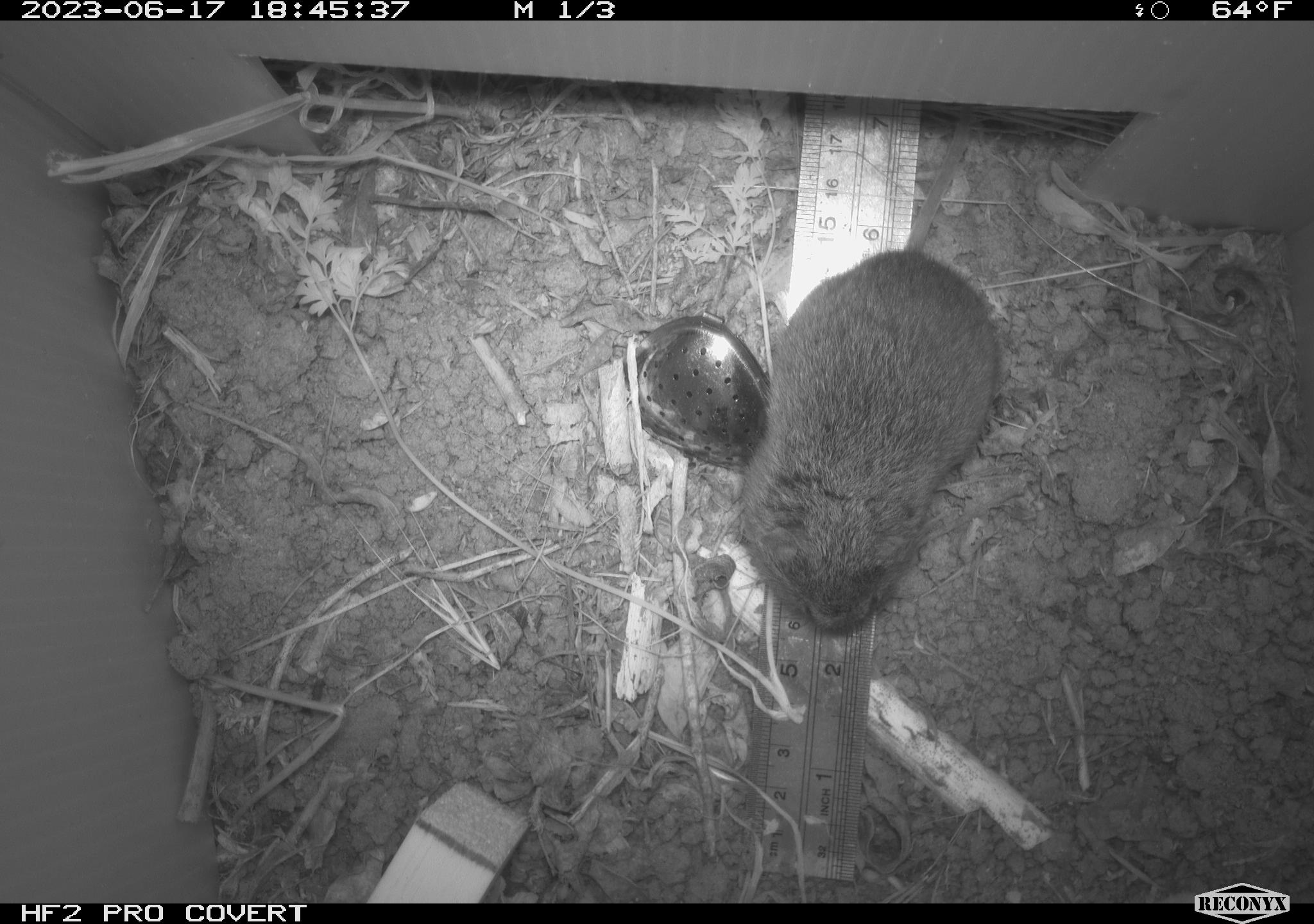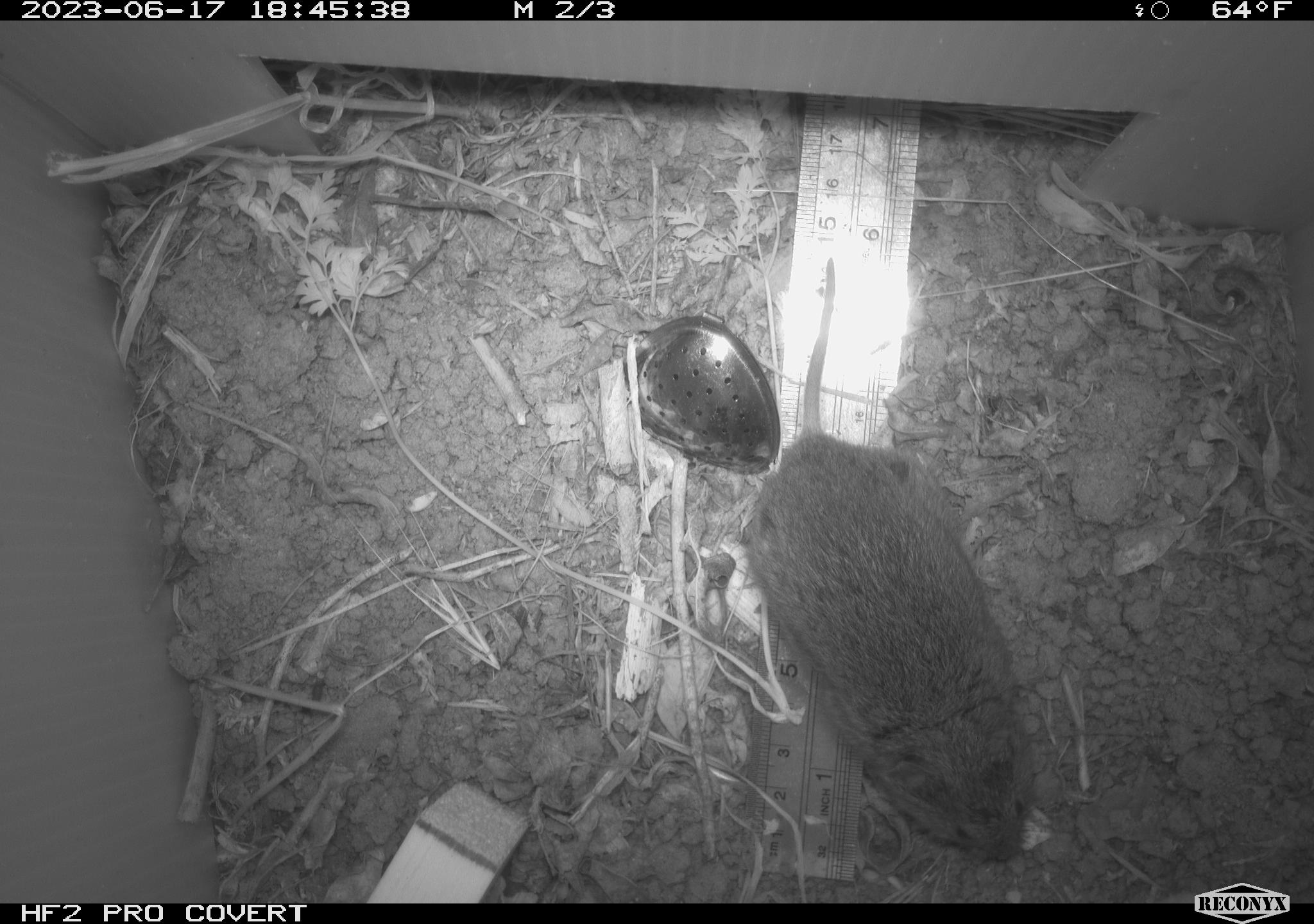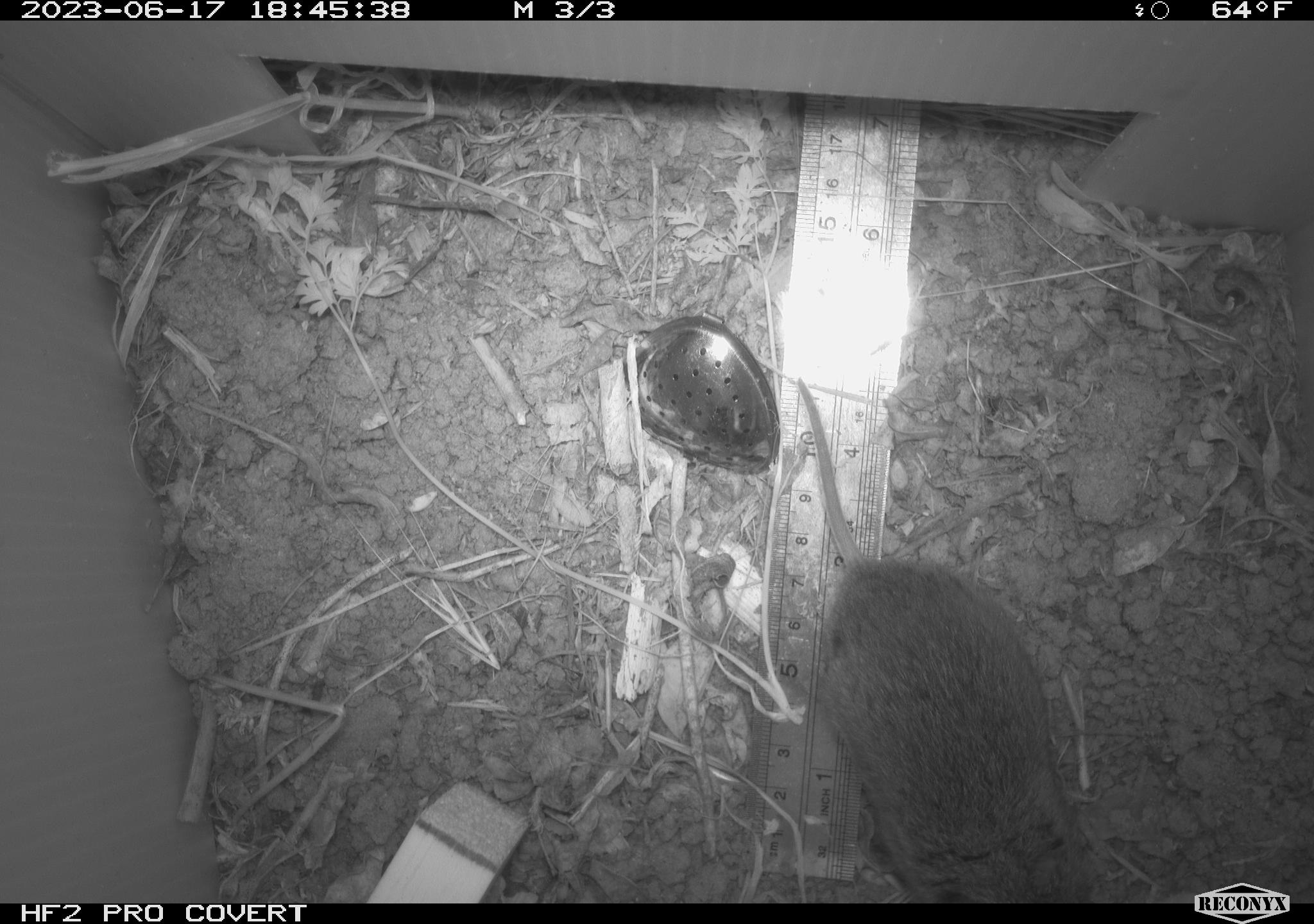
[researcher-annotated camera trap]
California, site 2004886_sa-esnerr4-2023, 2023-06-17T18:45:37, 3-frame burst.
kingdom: Animalia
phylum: Chordata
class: Mammalia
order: Rodentia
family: Cricetidae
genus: Microtus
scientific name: Microtus californicus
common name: california vole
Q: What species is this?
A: California vole (Microtus californicus).